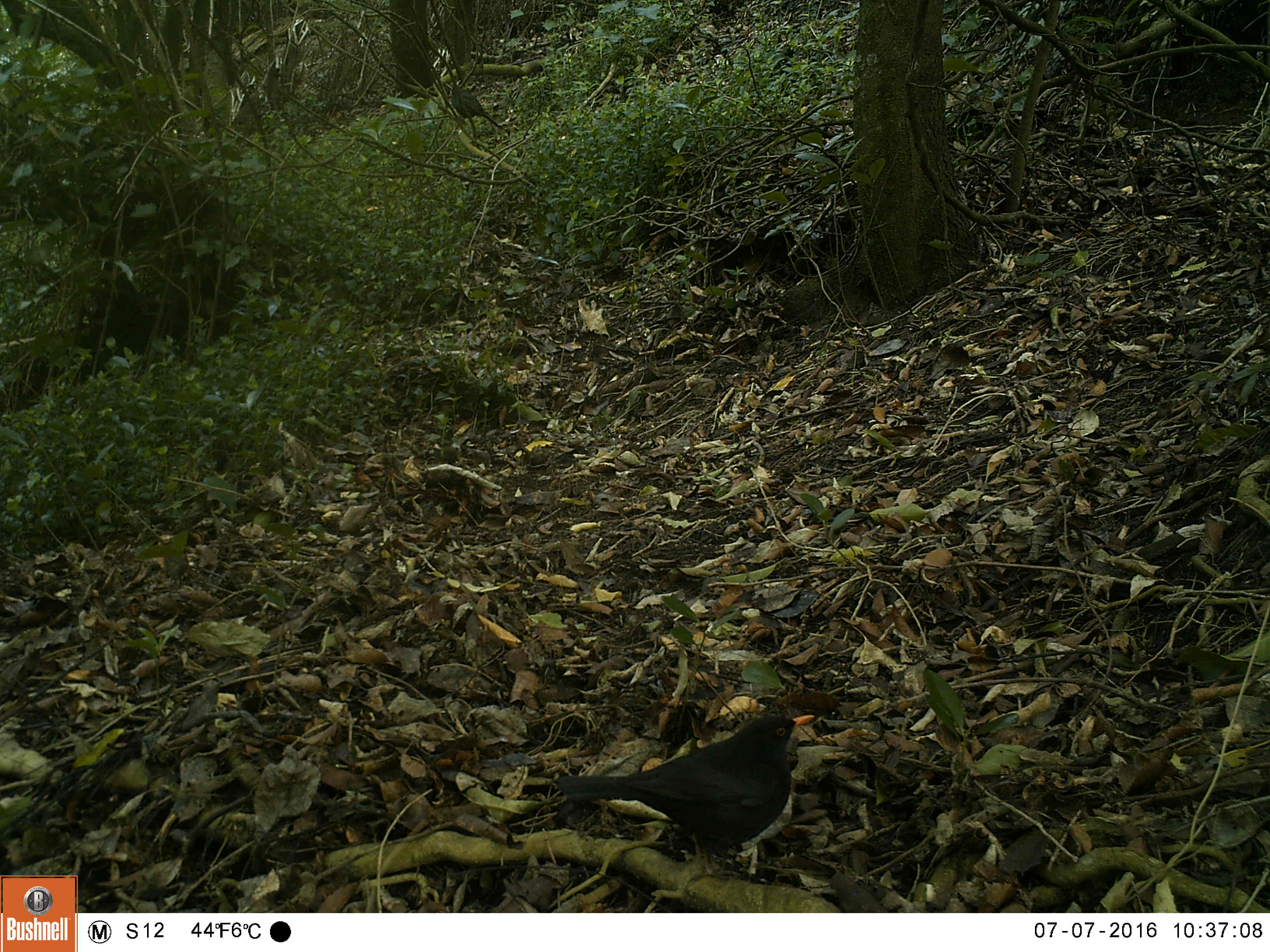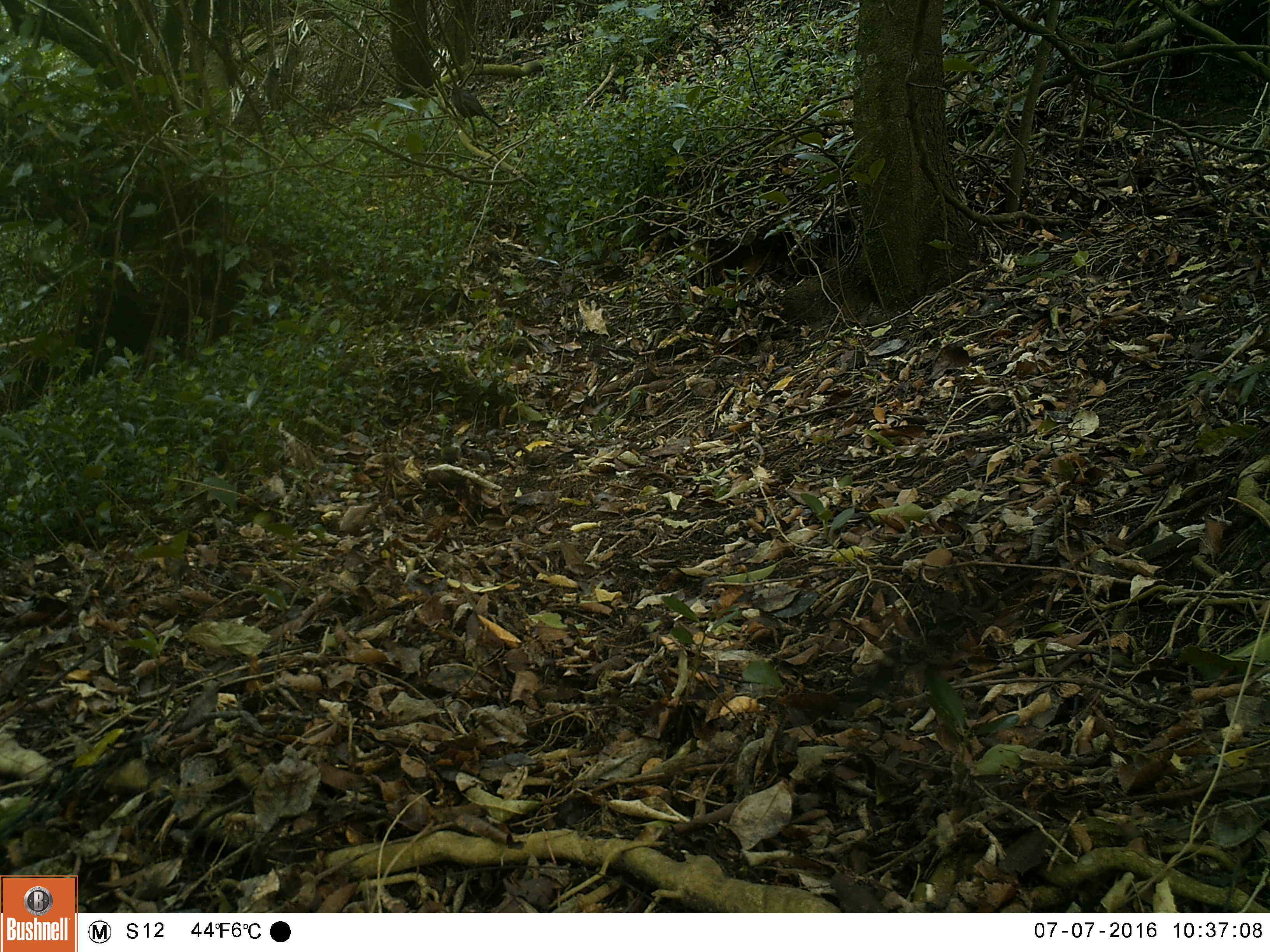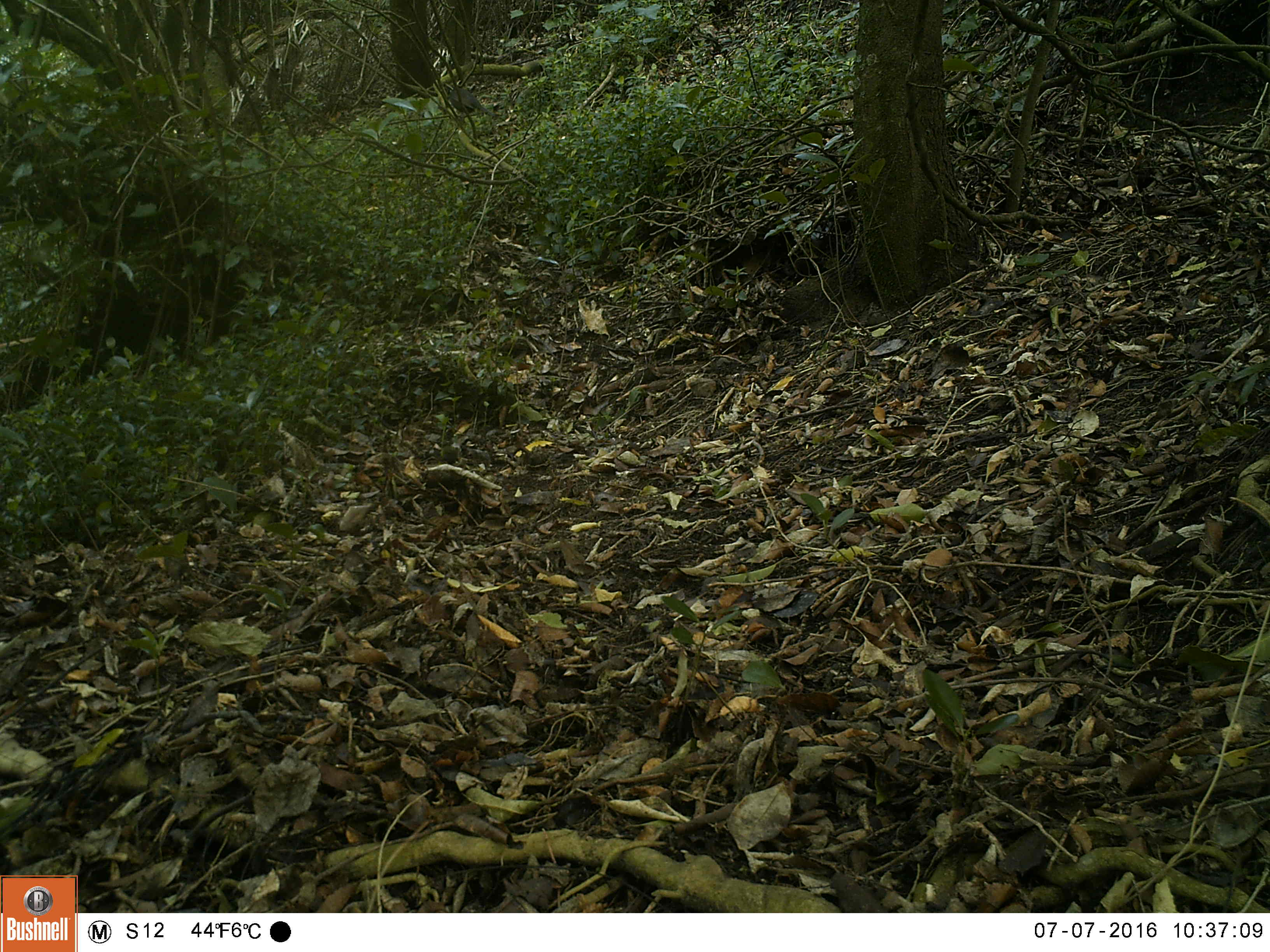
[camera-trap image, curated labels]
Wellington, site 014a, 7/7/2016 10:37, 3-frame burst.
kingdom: Animalia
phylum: Chordata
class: Aves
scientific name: Aves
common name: bird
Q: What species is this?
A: Bird (Aves).